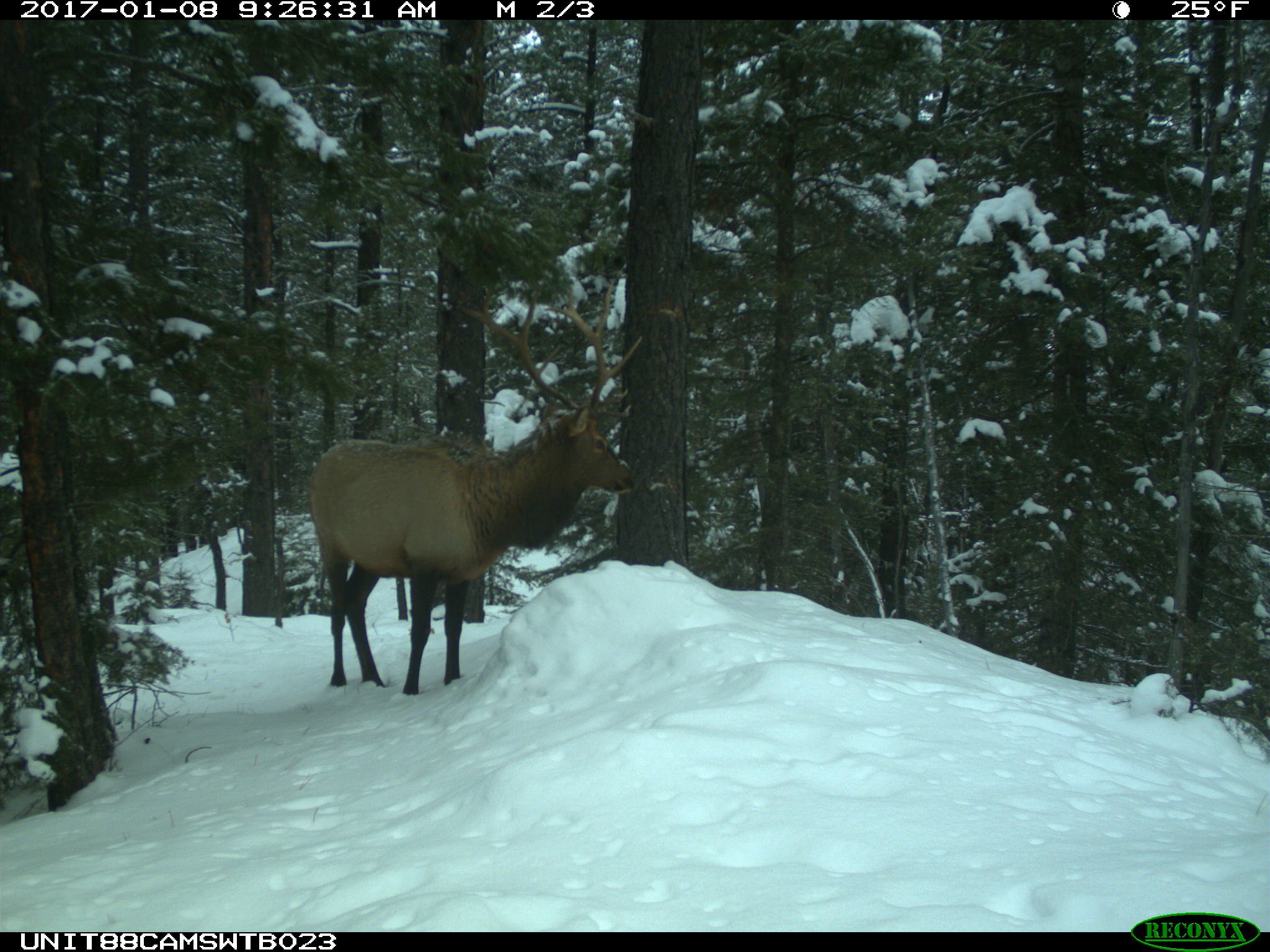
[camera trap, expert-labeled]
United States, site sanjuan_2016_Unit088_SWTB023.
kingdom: Animalia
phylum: Chordata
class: Mammalia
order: Artiodactyla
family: Cervidae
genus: Cervus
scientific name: Cervus elaphus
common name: red deer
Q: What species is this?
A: Cervus elaphus (red deer).